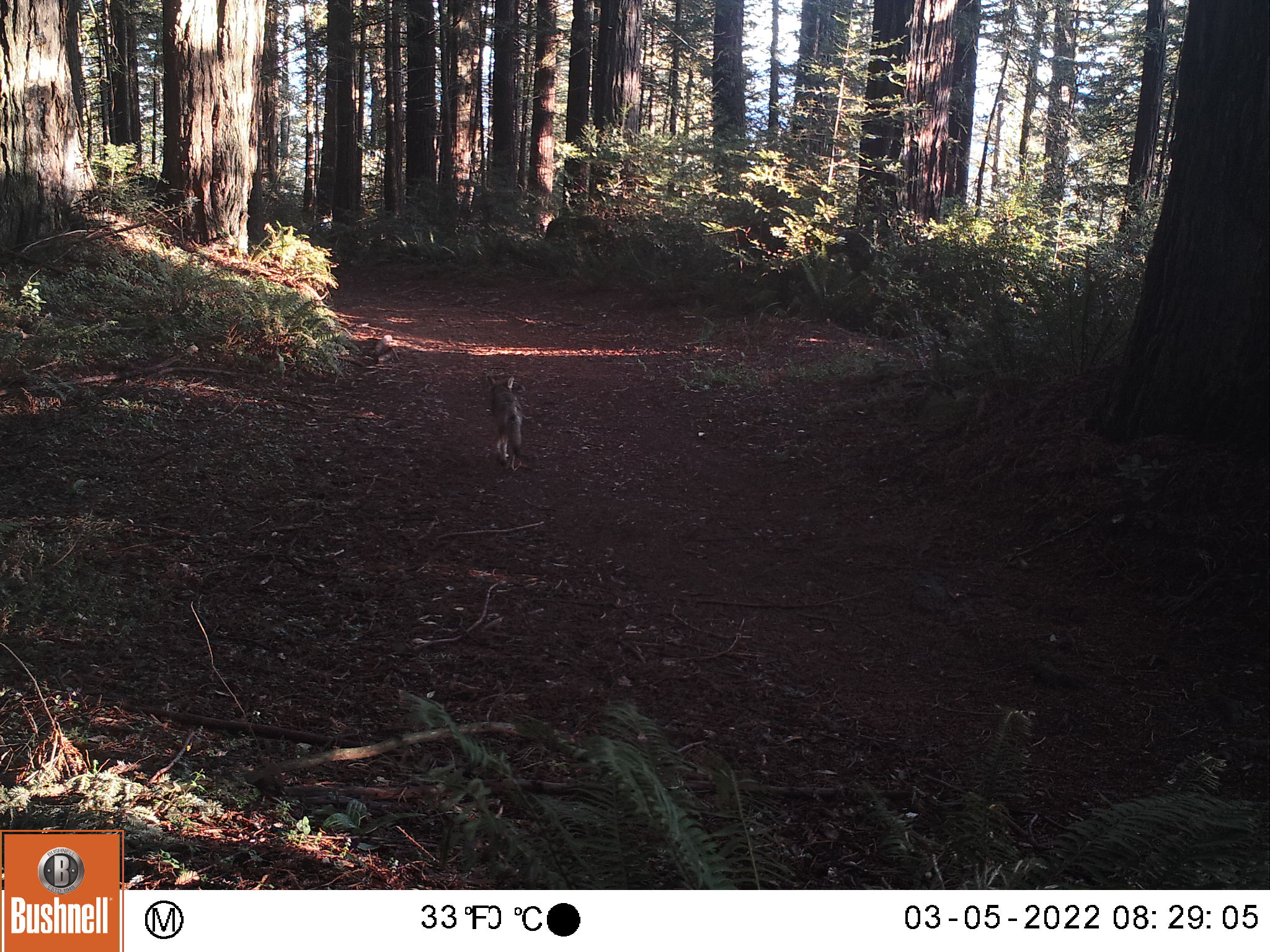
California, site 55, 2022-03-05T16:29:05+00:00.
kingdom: Animalia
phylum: Chordata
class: Mammalia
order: Carnivora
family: Canidae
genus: Canis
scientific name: Canis latrans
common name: coyote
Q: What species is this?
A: Coyote (Canis latrans).